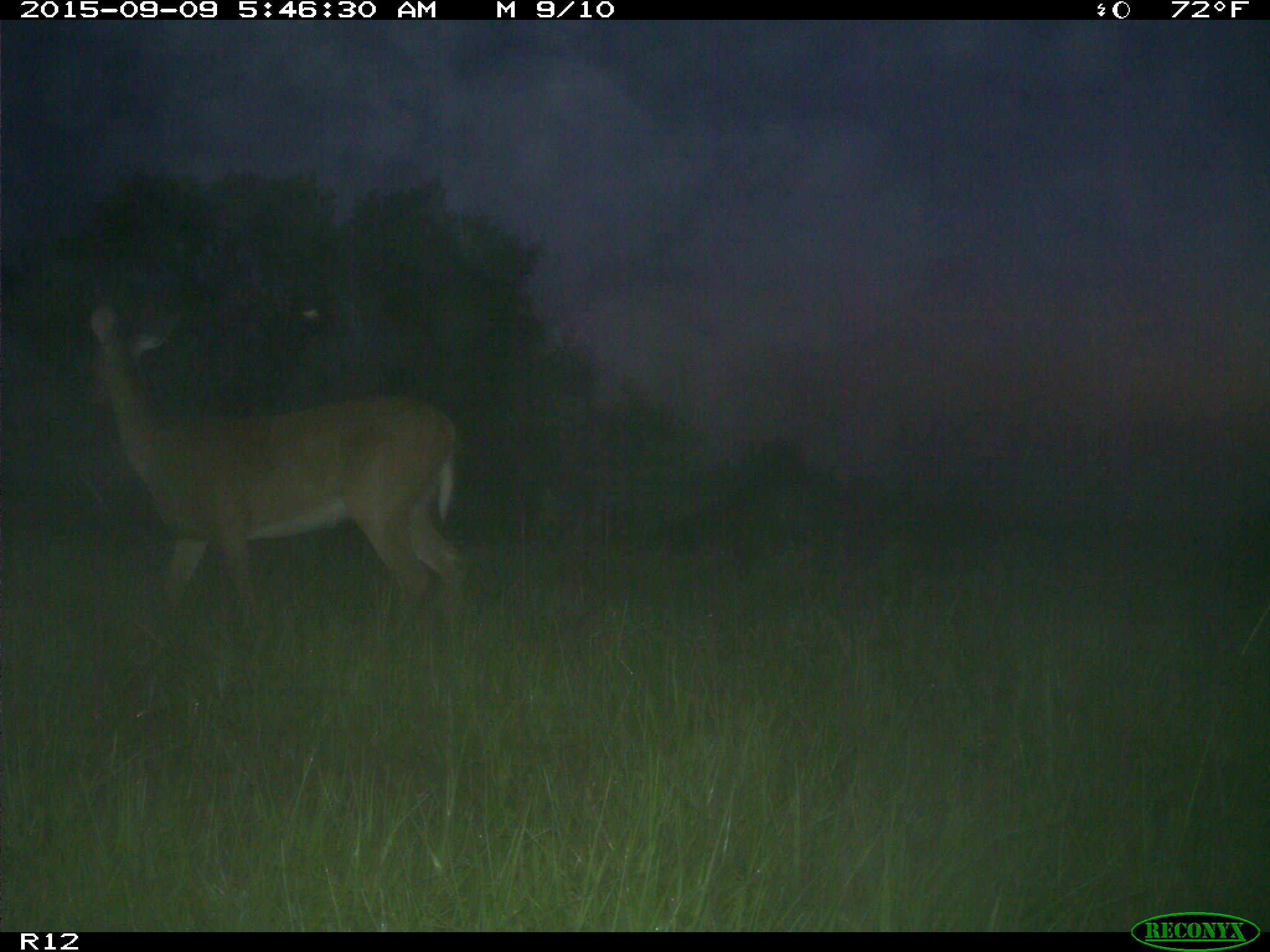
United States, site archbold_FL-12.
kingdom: Animalia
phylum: Chordata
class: Mammalia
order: Artiodactyla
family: Cervidae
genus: Odocoileus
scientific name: Odocoileus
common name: deer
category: unidentified deer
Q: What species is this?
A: Unidentified deer (deer) (Odocoileus).